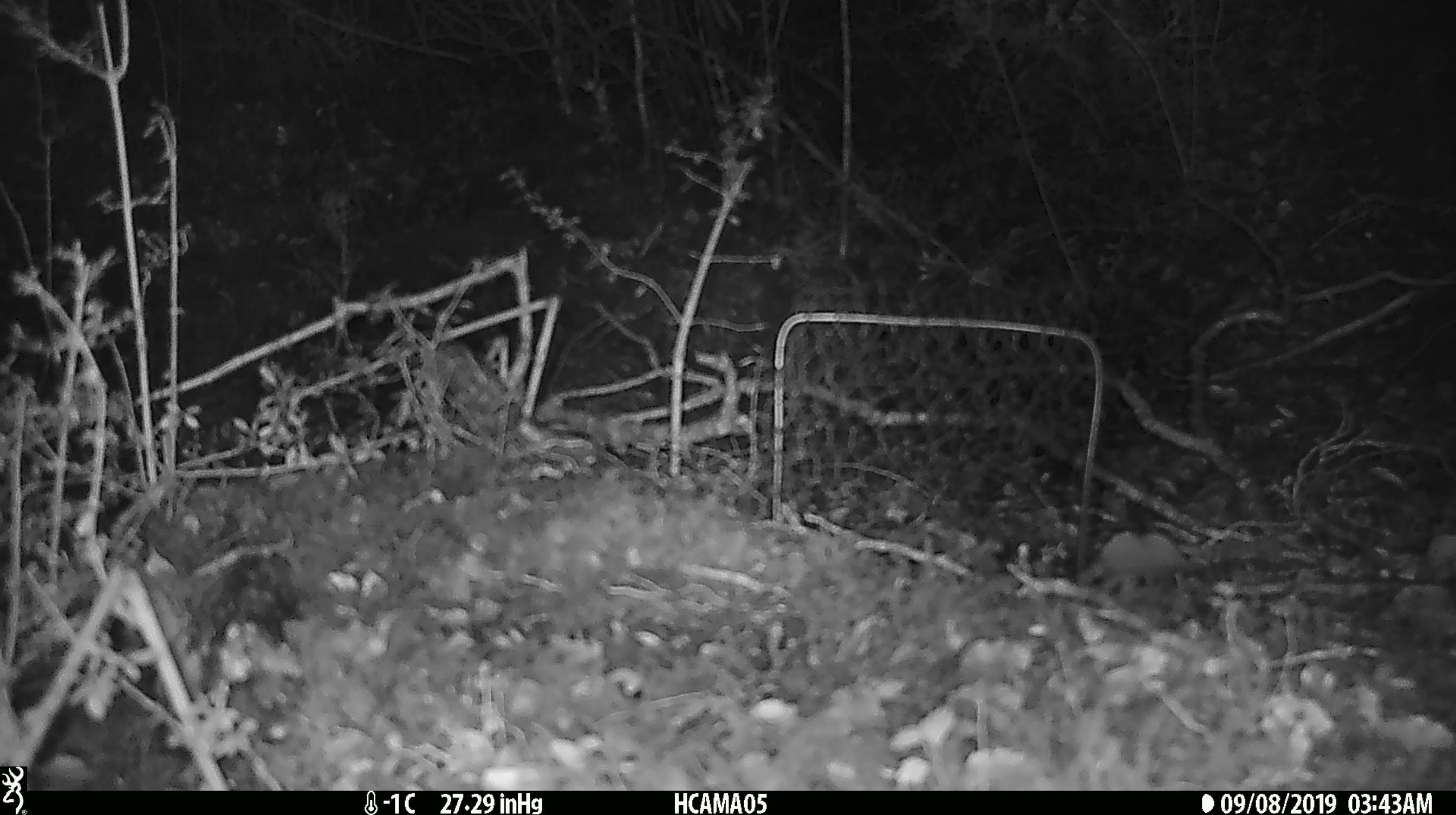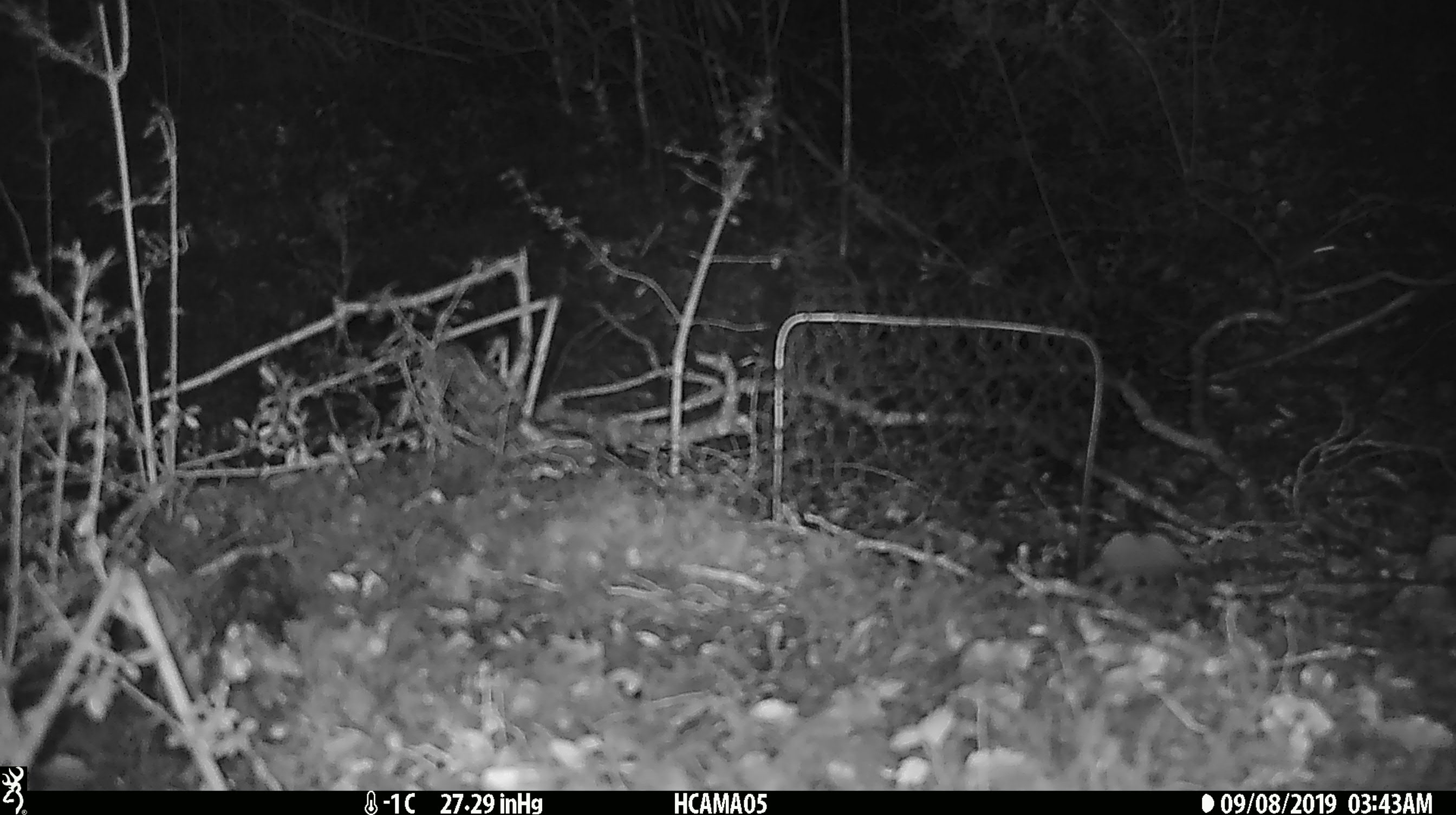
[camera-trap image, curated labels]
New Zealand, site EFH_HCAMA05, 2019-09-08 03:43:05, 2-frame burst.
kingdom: Animalia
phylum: Chordata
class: Mammalia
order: Rodentia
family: Muridae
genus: Mus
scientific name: Mus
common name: mouse